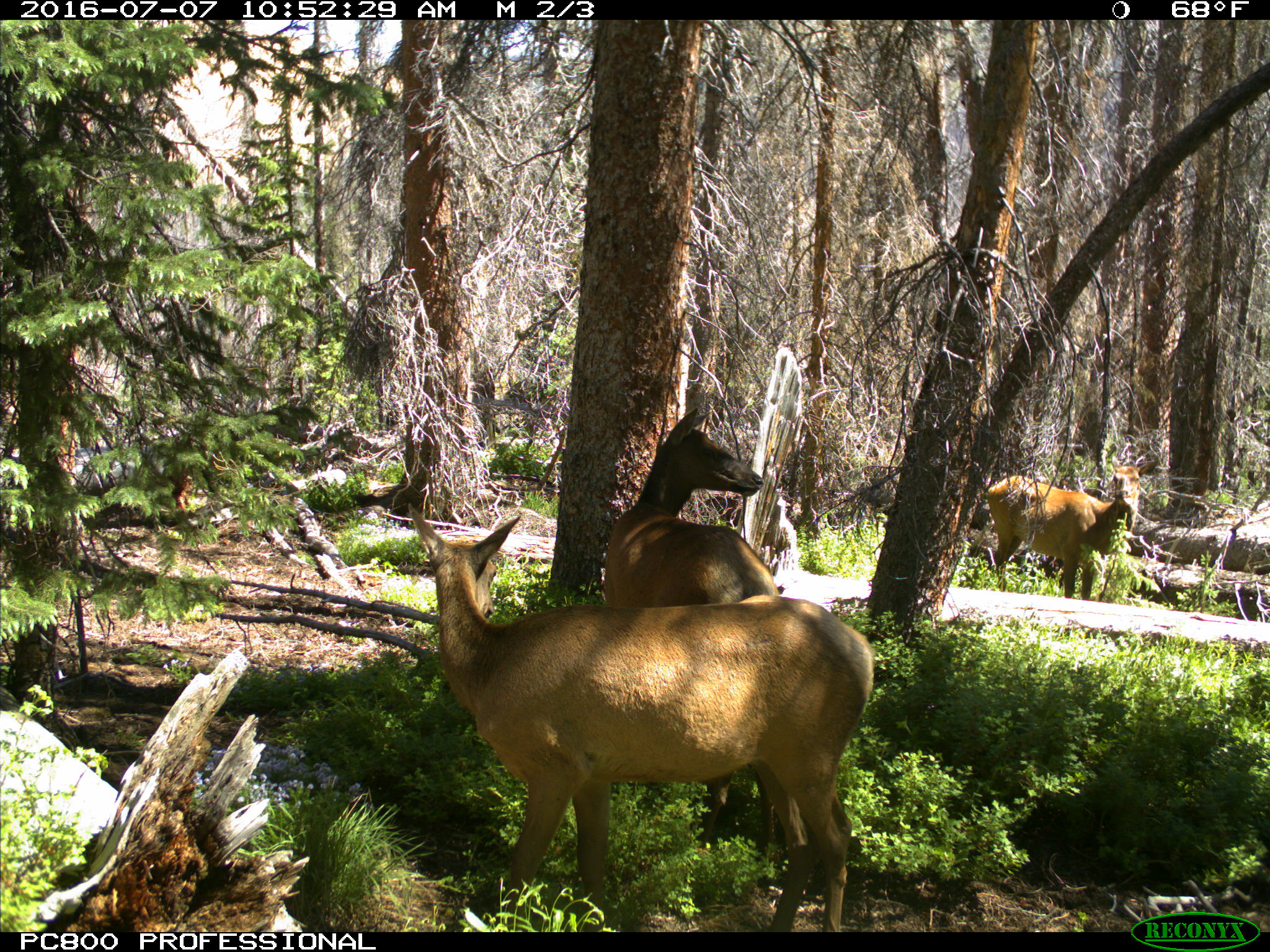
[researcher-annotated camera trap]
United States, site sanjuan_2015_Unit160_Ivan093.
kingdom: Animalia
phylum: Chordata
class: Mammalia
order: Artiodactyla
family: Cervidae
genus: Cervus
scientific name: Cervus elaphus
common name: red deer